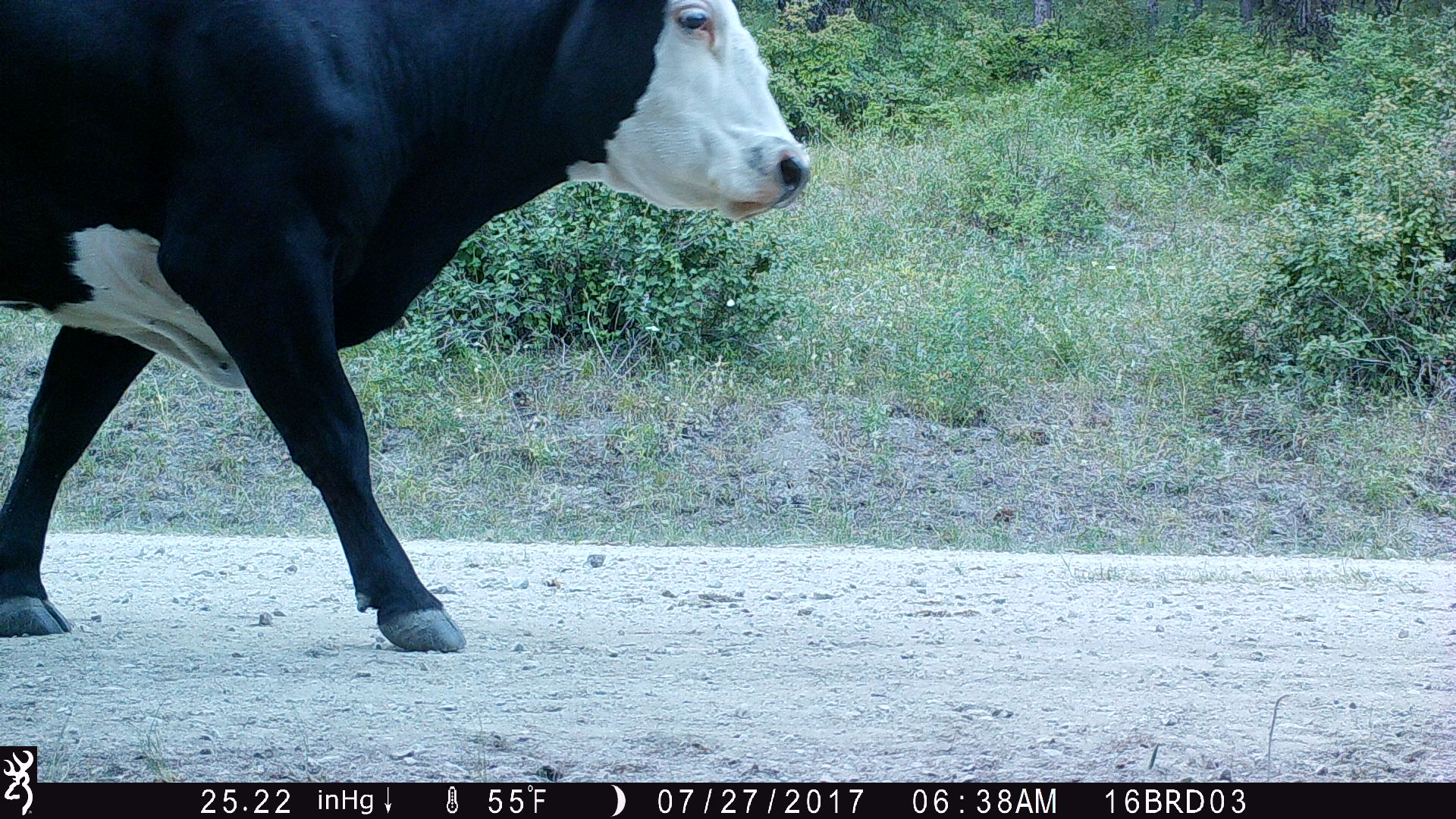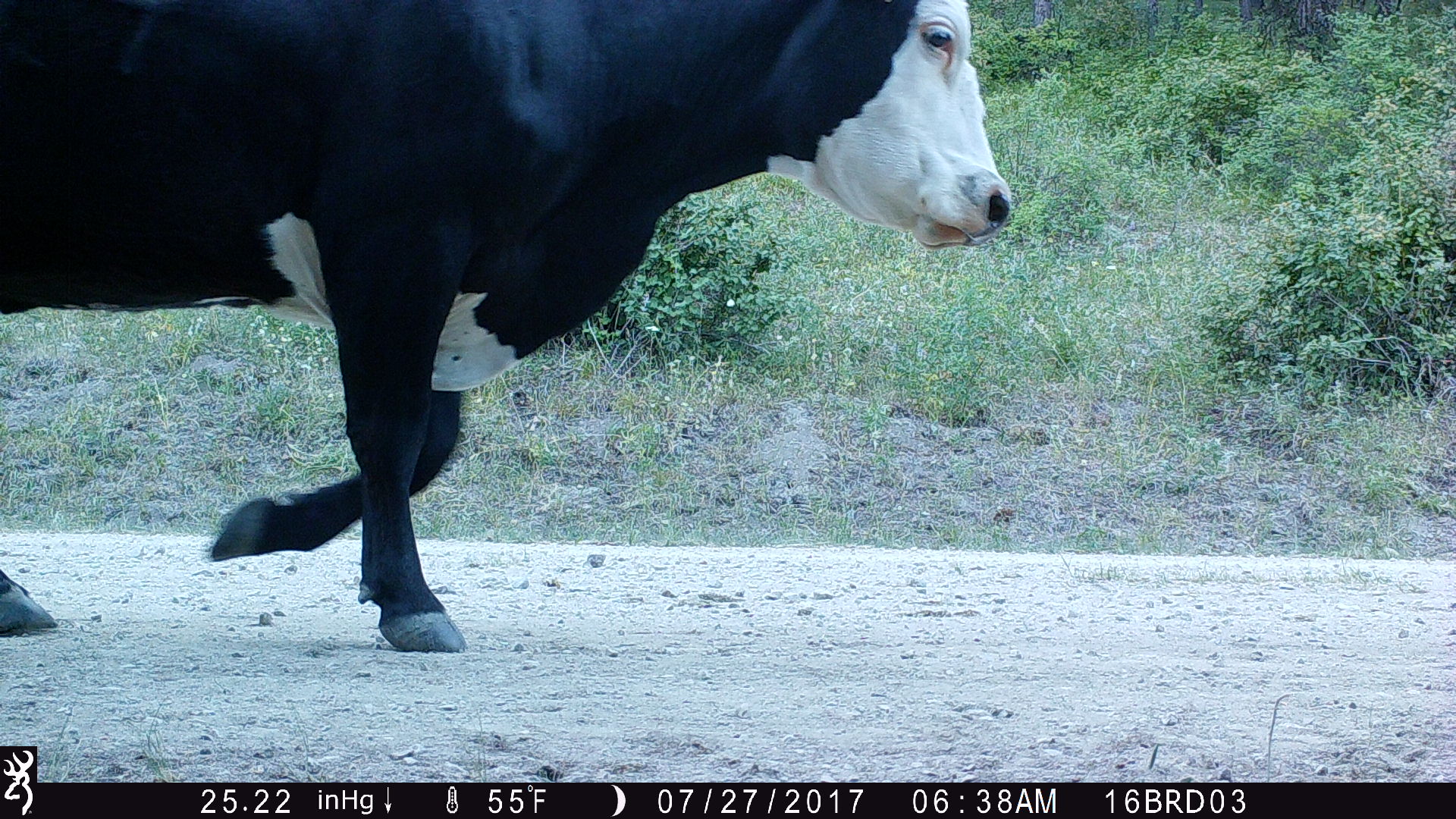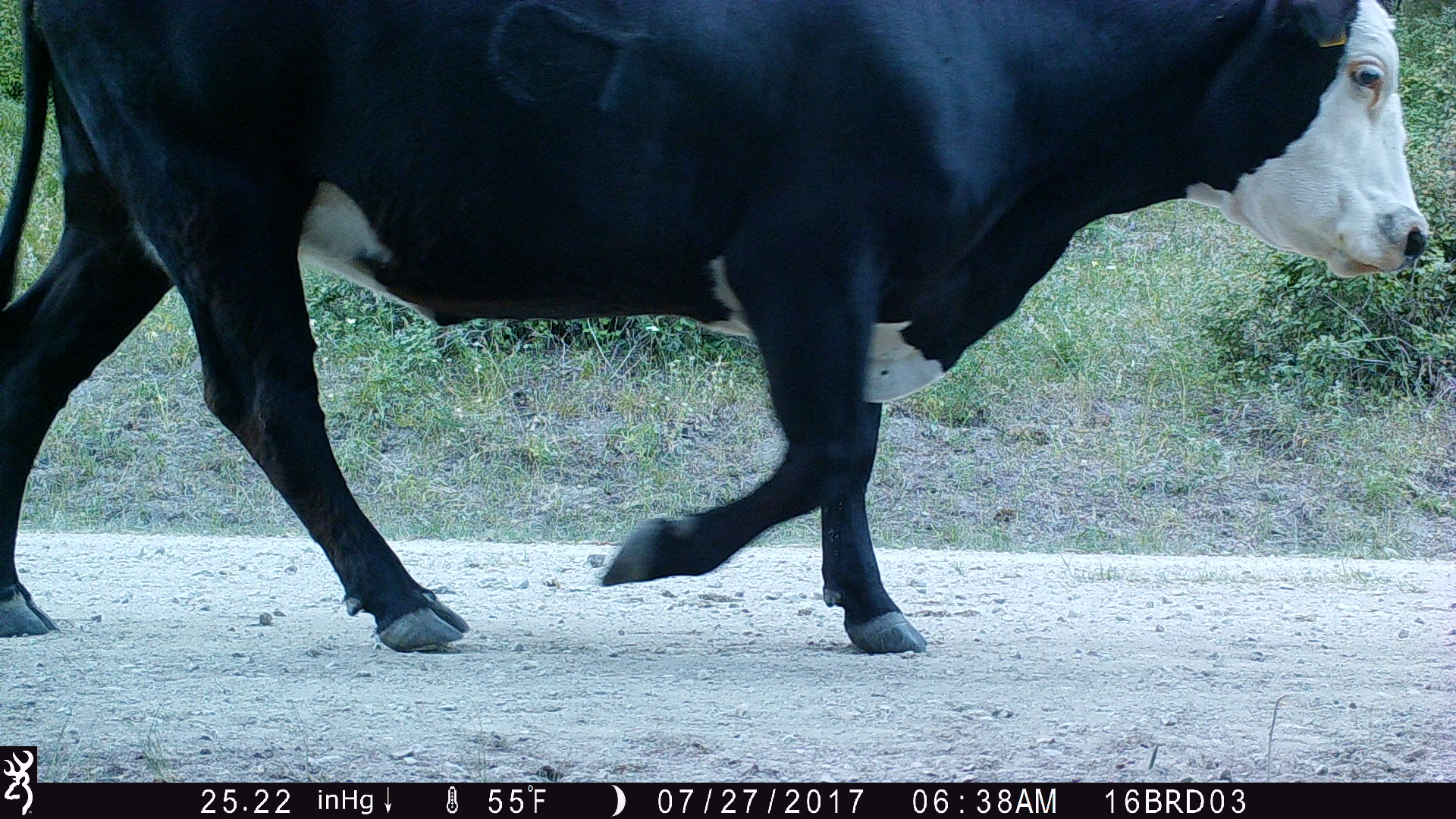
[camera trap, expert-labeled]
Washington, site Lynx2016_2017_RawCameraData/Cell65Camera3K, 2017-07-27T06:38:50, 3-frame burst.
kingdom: Animalia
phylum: Chordata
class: Mammalia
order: Artiodactyla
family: Bovidae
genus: Bos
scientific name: Bos taurus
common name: domestic cattle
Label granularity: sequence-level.